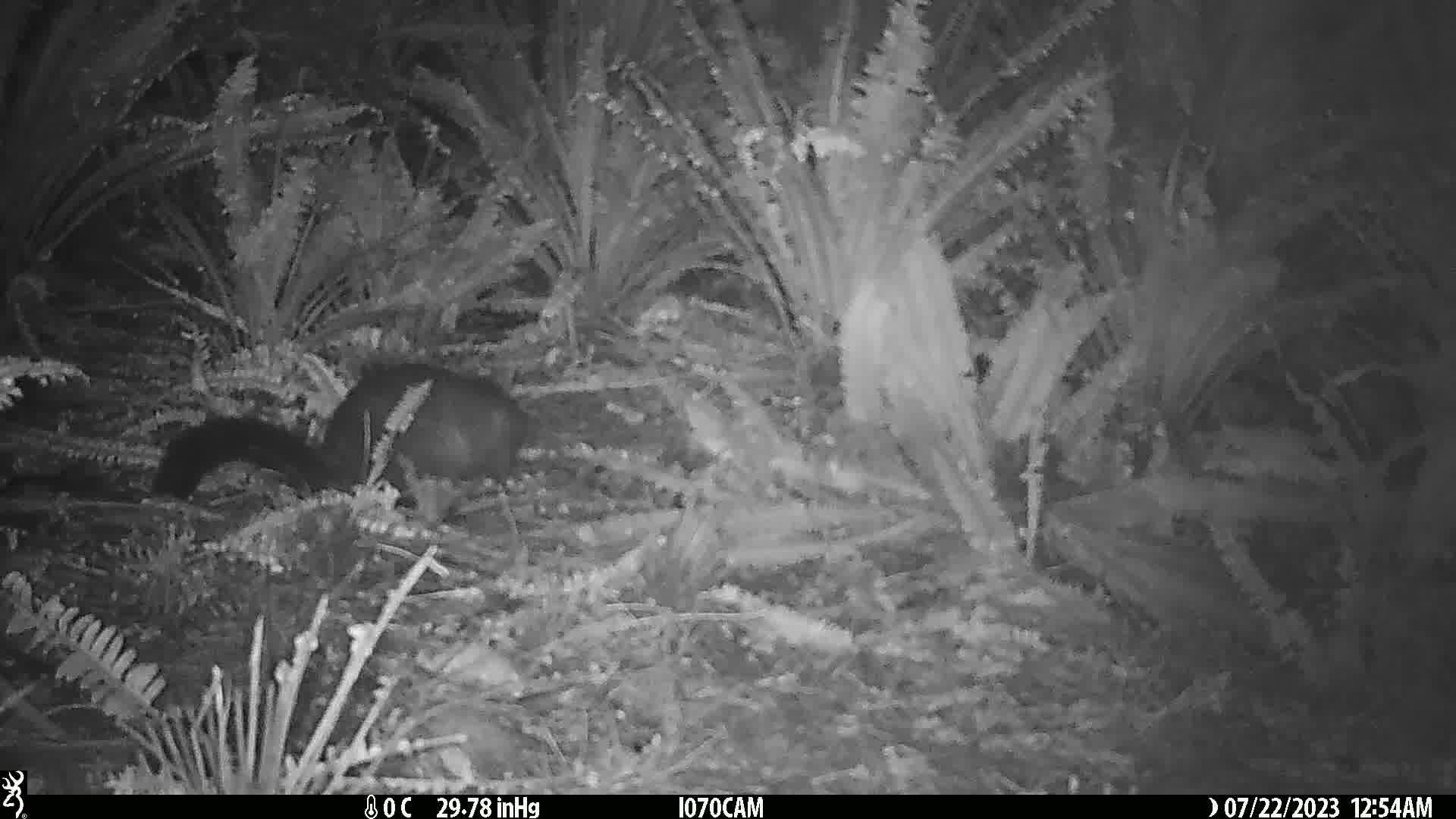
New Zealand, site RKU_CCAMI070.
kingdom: Animalia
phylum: Chordata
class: Mammalia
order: Diprotodontia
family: Phalangeridae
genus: Trichosurus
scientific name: Trichosurus vulpecula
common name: common brushtail possum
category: possum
Possum (common brushtail possum) (Trichosurus vulpecula).